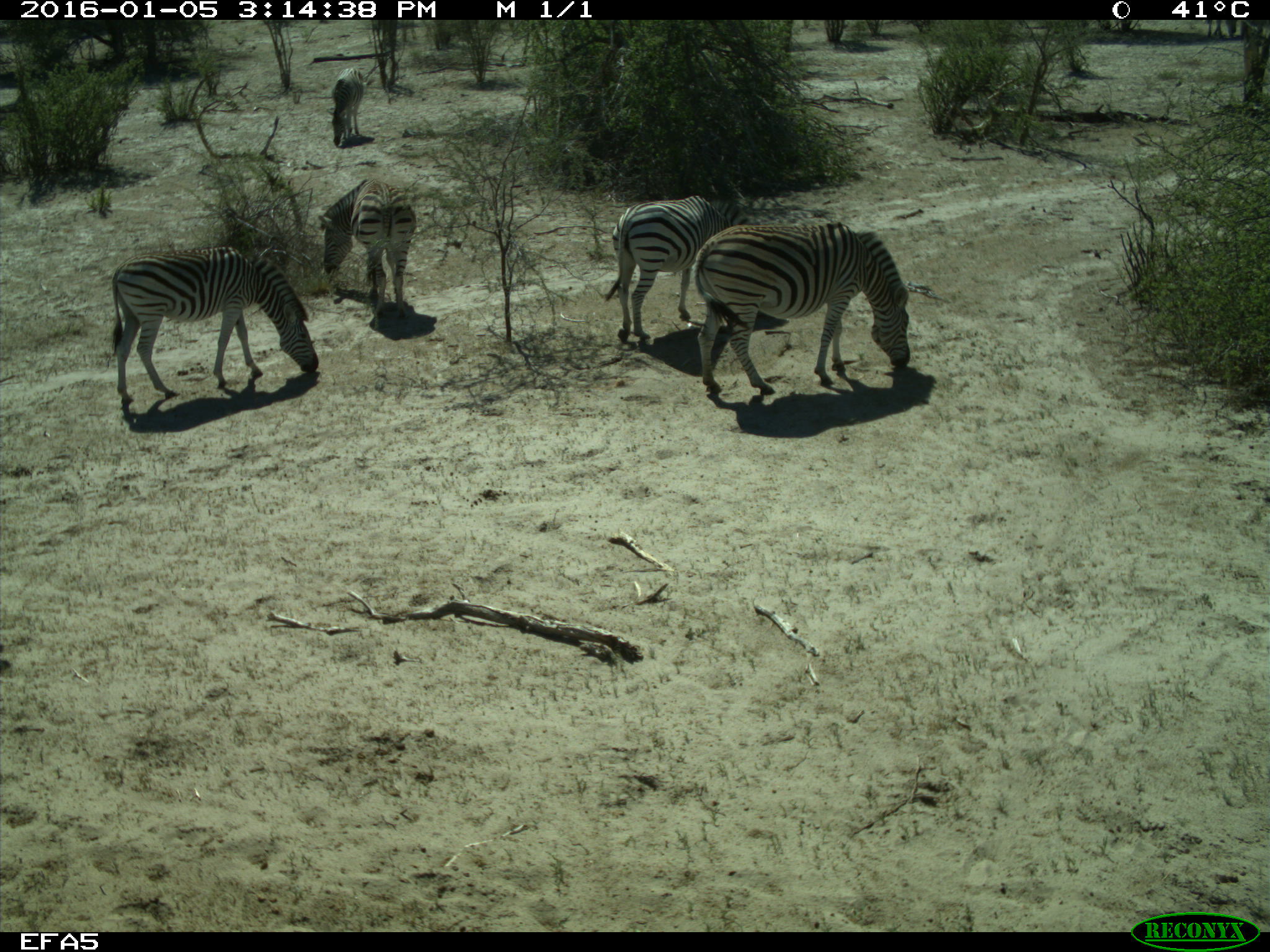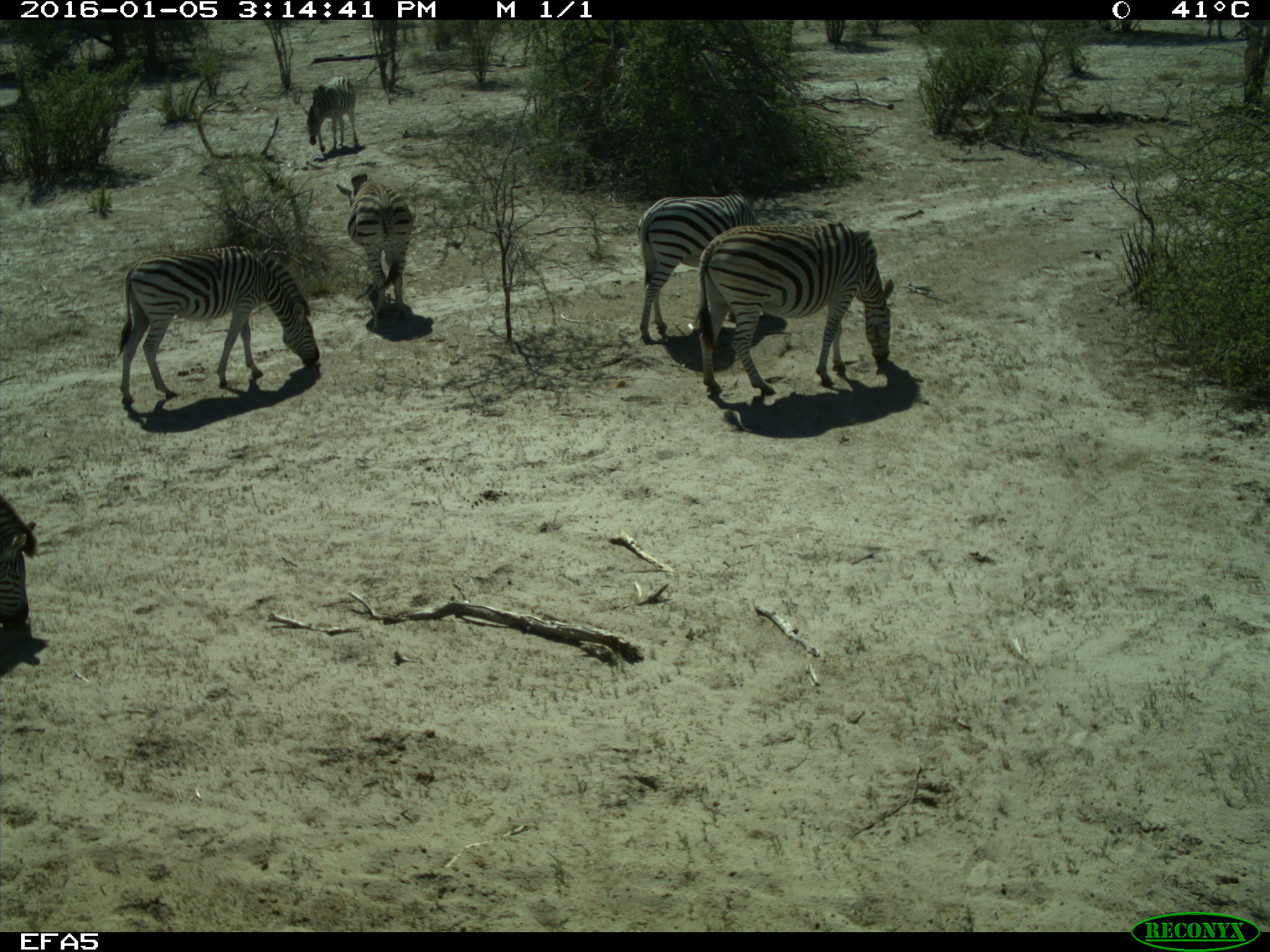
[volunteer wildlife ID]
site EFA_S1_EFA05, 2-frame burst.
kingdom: Animalia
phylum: Chordata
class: Mammalia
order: Perissodactyla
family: Equidae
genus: Equus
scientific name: Equus quagga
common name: plains zebra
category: zebraplains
Zebraplains (plains zebra) (Equus quagga), count 6. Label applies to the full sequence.